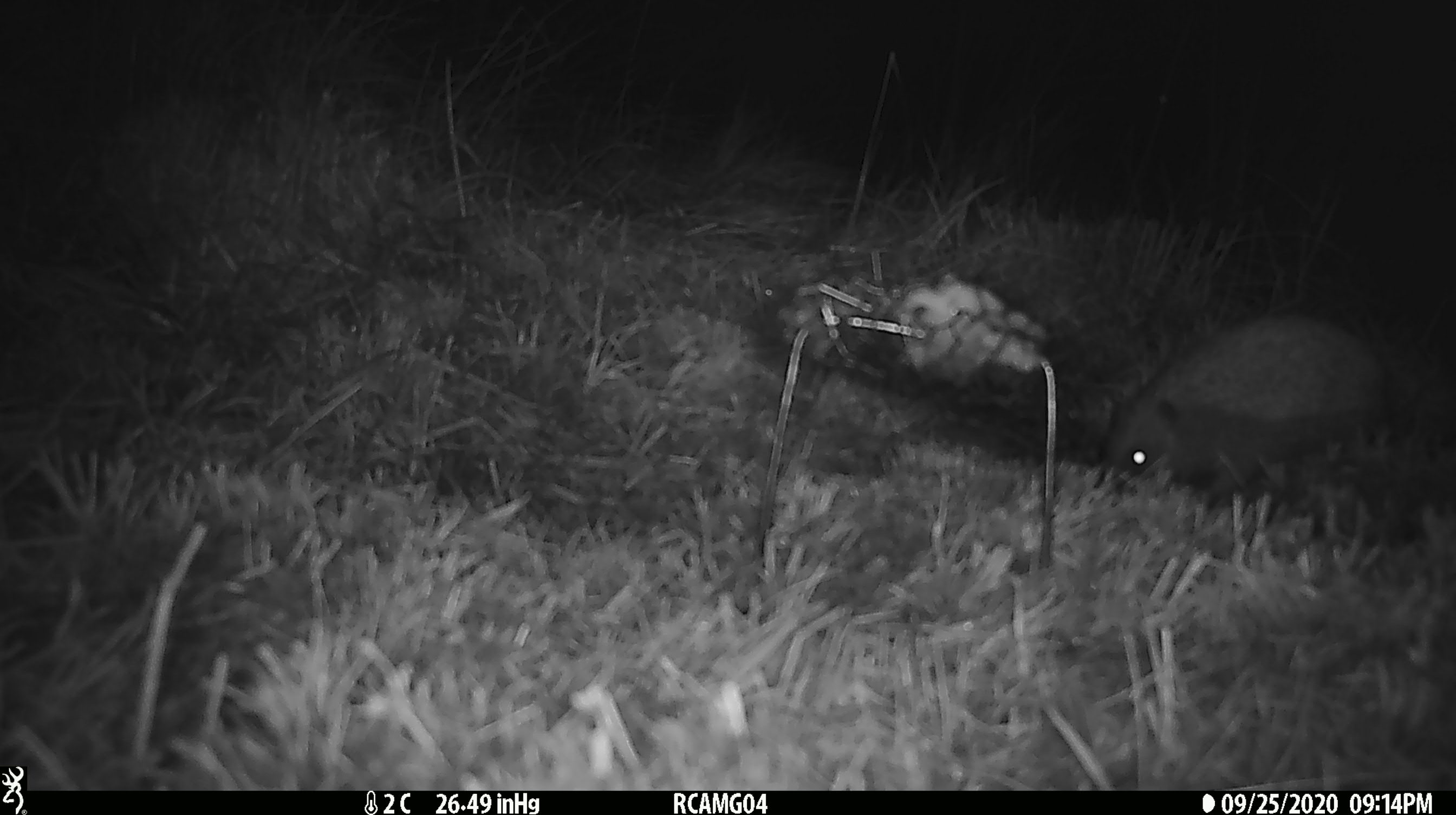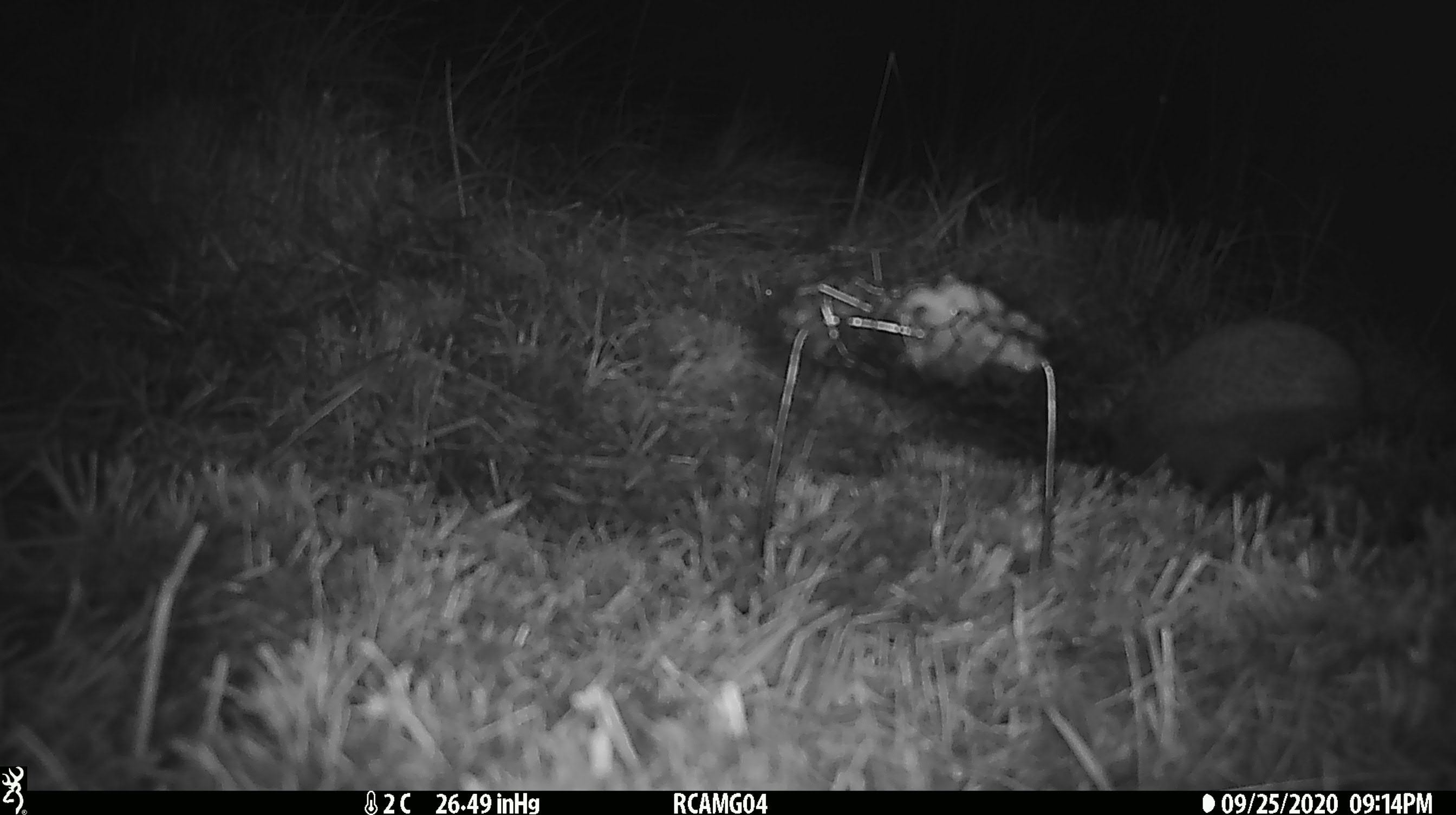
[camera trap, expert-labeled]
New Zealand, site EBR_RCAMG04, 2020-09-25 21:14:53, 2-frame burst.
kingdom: Animalia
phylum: Chordata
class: Mammalia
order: Eulipotyphla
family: Erinaceidae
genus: Erinaceus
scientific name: Erinaceus europaeus europaeus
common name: european hedgehog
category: hedgehog